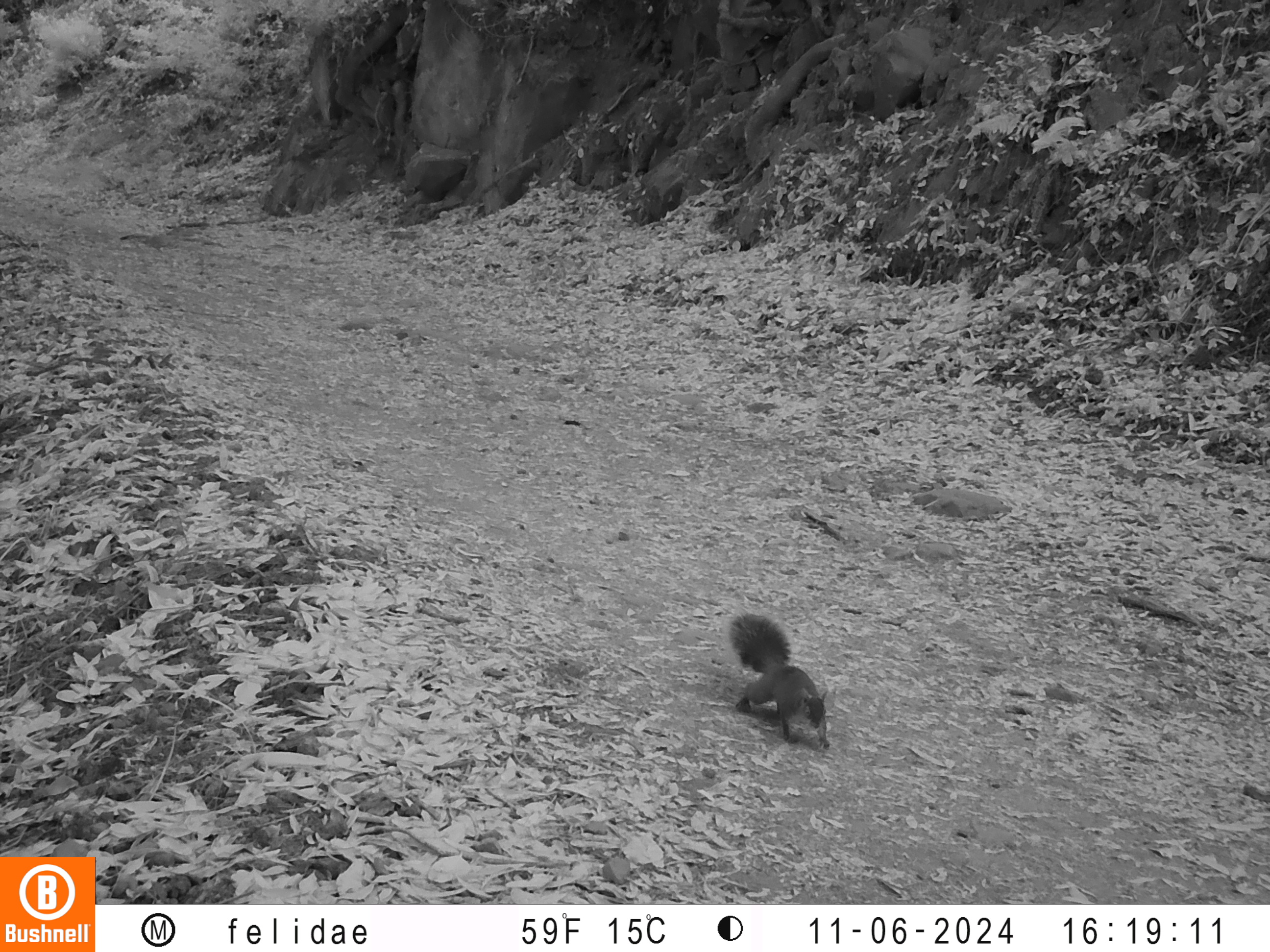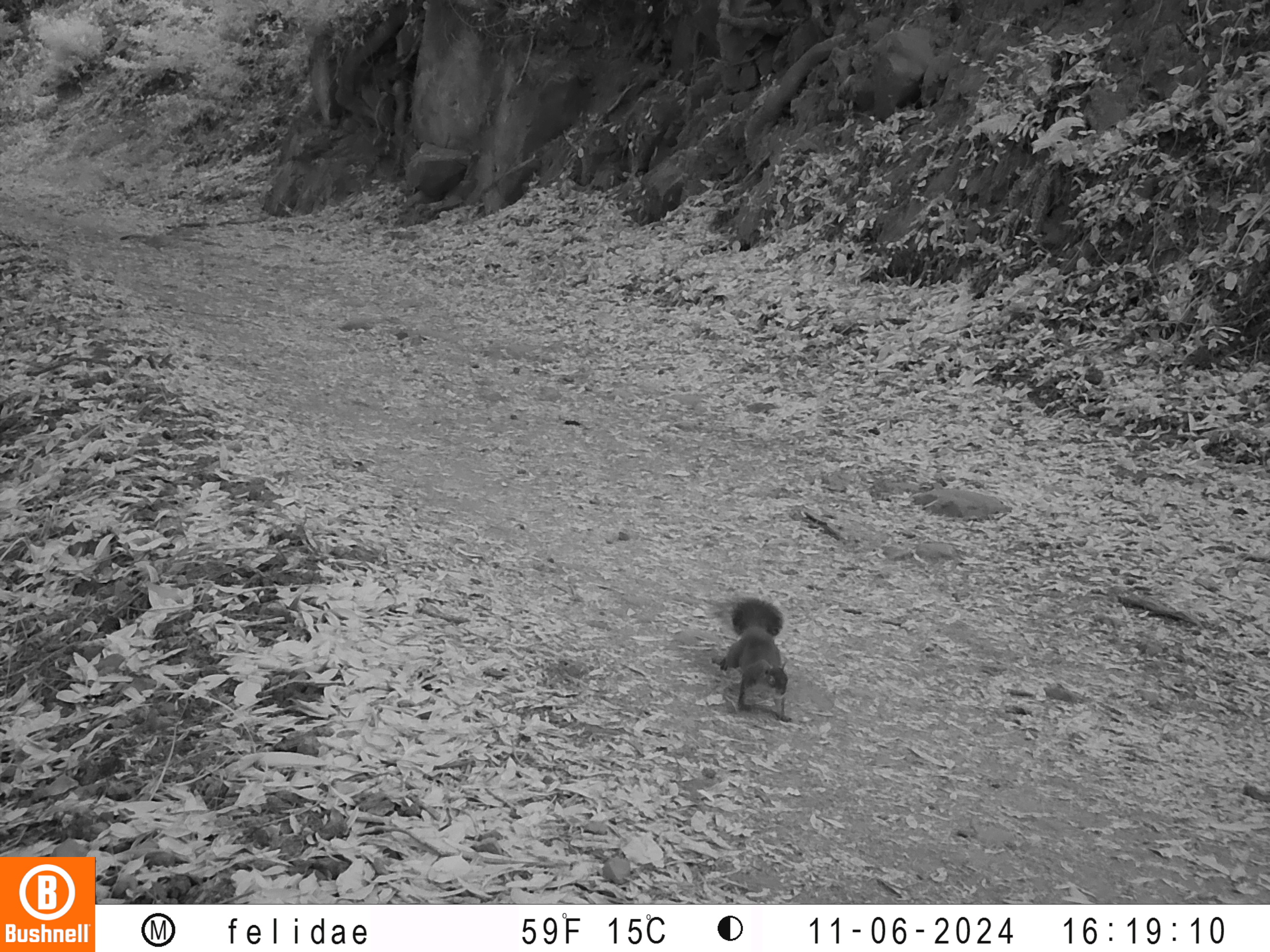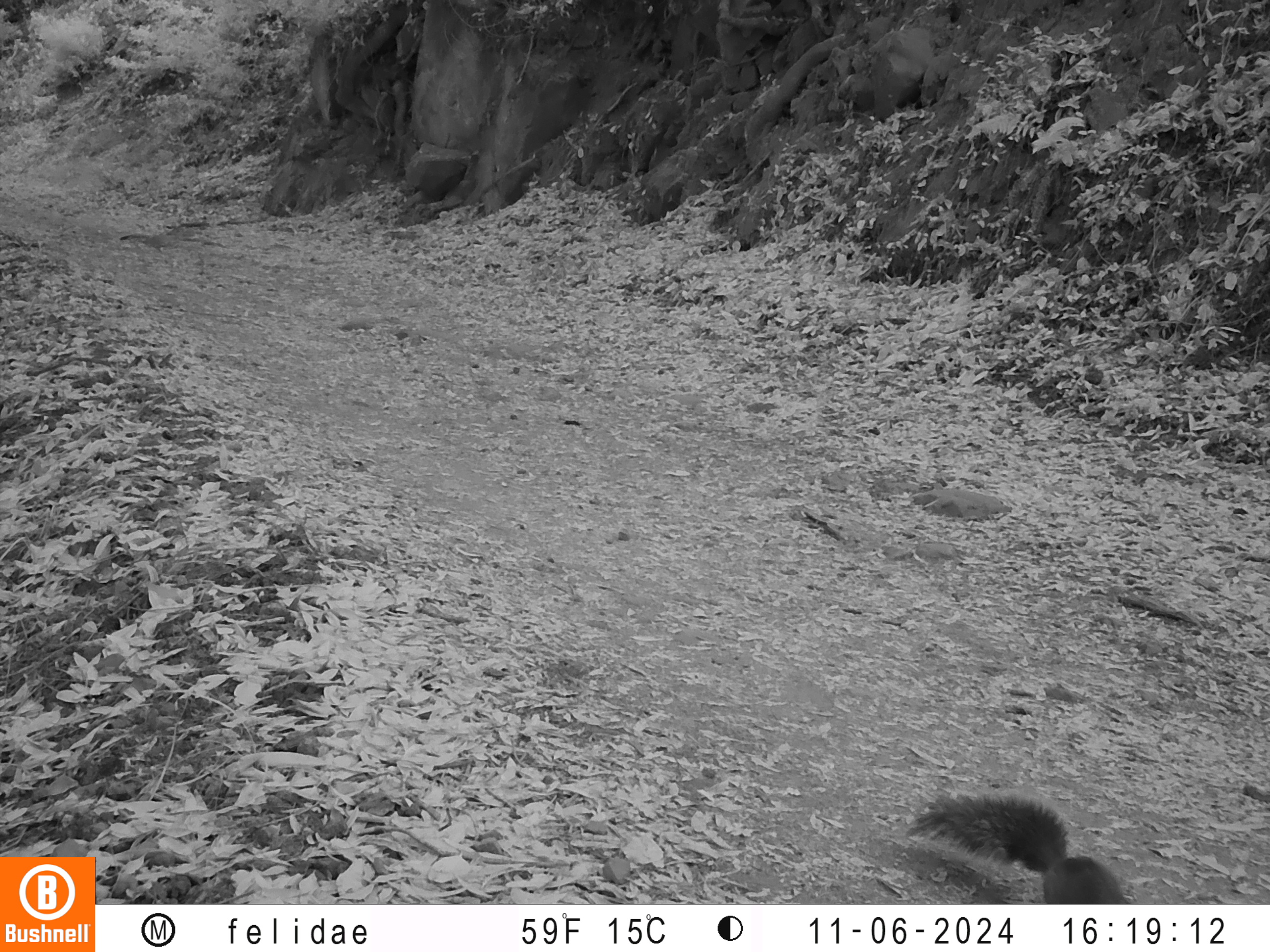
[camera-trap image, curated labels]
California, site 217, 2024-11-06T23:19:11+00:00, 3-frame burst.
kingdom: Animalia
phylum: Chordata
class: Mammalia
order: Rodentia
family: Sciuridae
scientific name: Sciuridae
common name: squirrel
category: unknown squirrel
Unknown squirrel (squirrel) (Sciuridae).